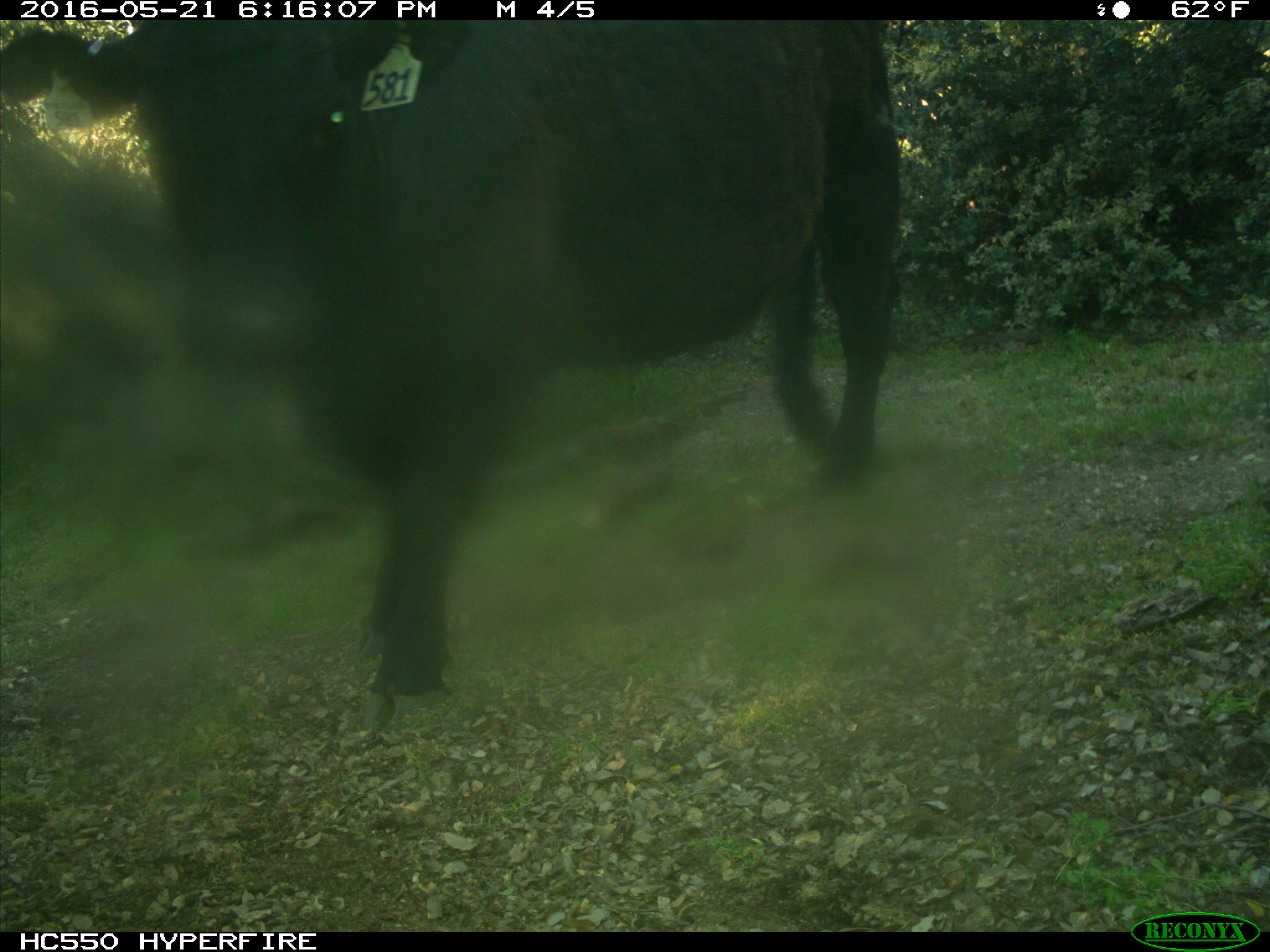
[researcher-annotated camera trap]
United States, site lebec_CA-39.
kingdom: Animalia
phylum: Chordata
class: Mammalia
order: Artiodactyla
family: Bovidae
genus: Bos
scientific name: Bos taurus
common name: domestic cow